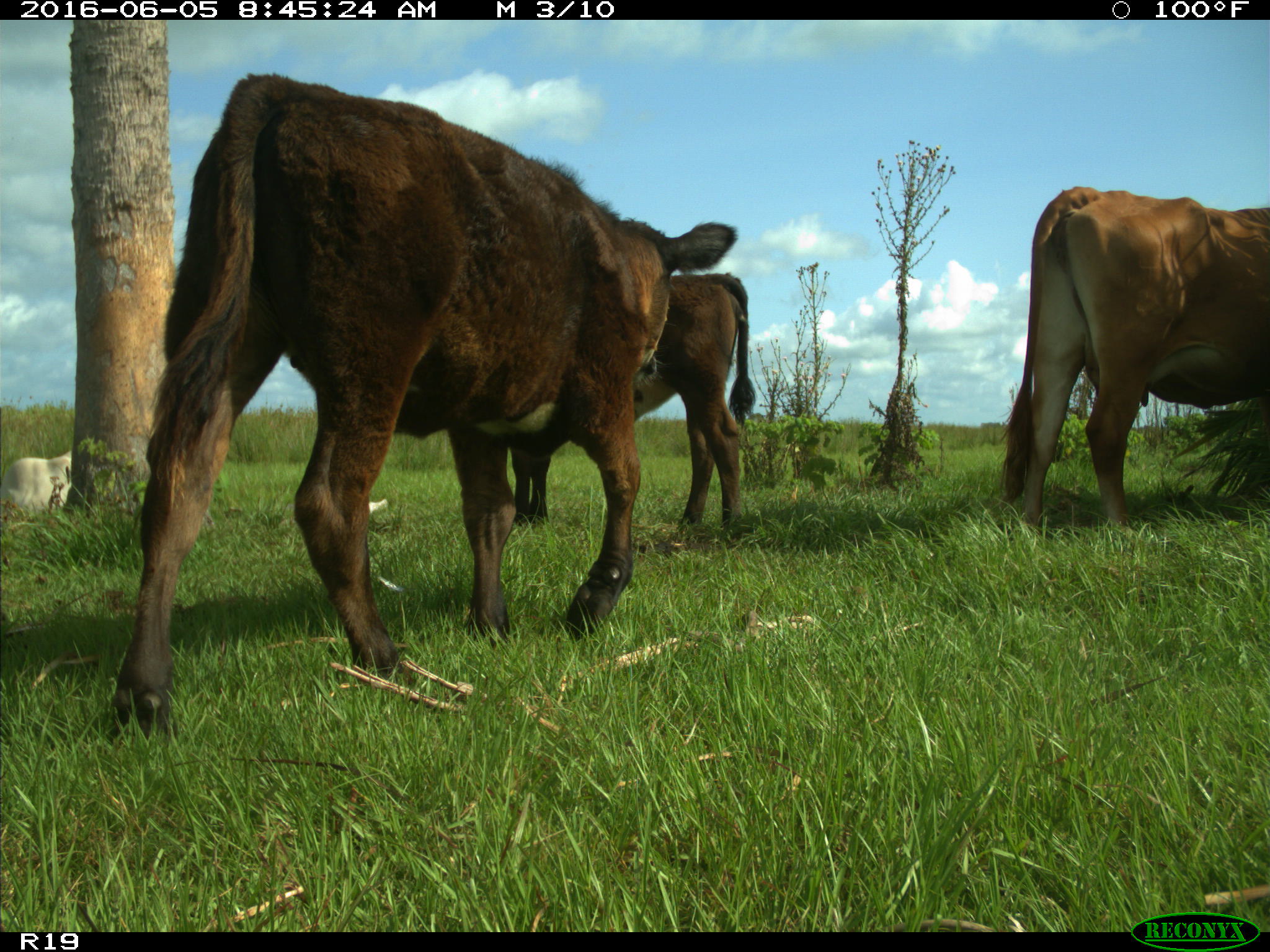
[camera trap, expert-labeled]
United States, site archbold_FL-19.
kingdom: Animalia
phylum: Chordata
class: Mammalia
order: Artiodactyla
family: Bovidae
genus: Bos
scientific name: Bos taurus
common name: domestic cow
Bos taurus (domestic cow).